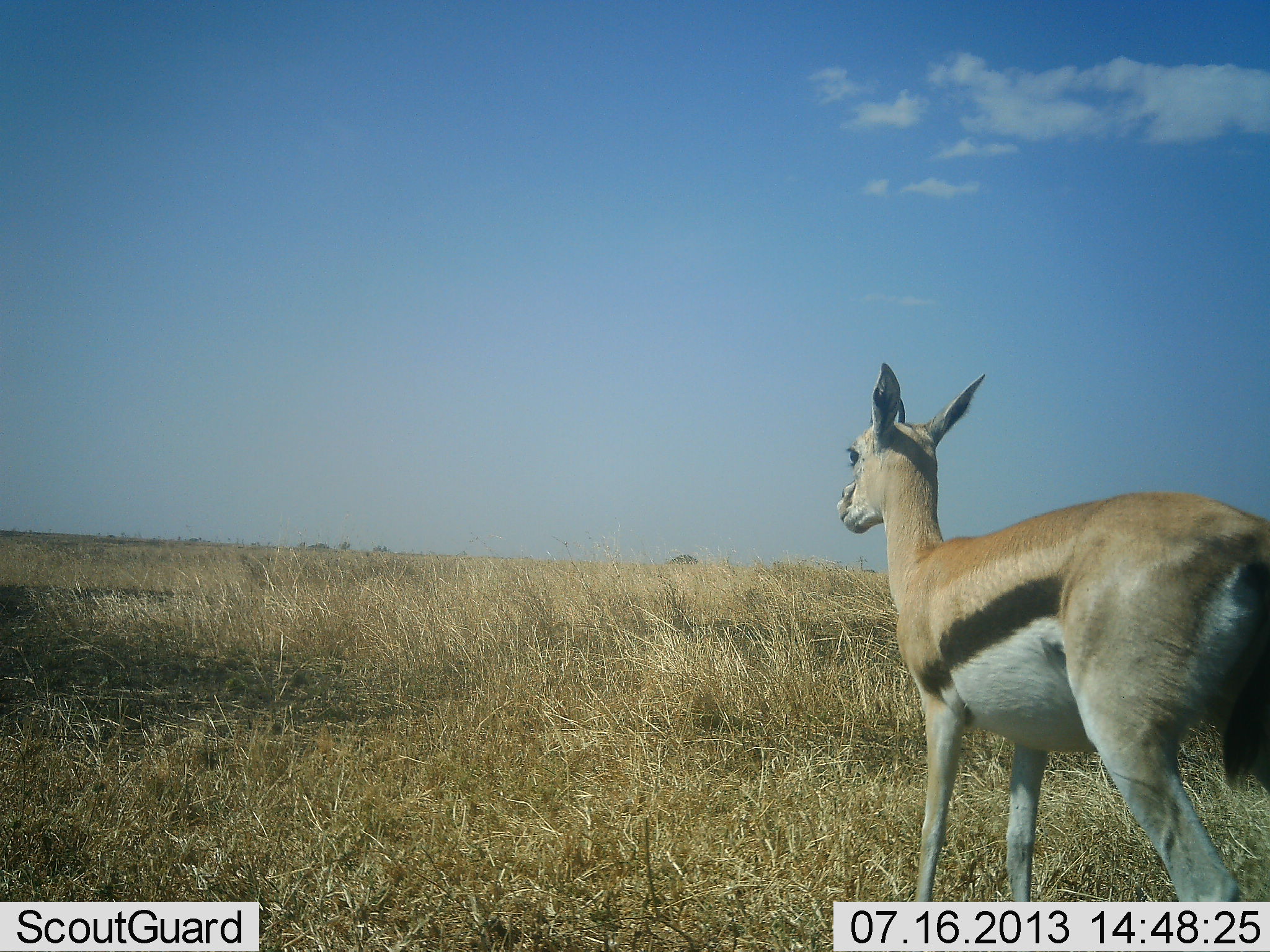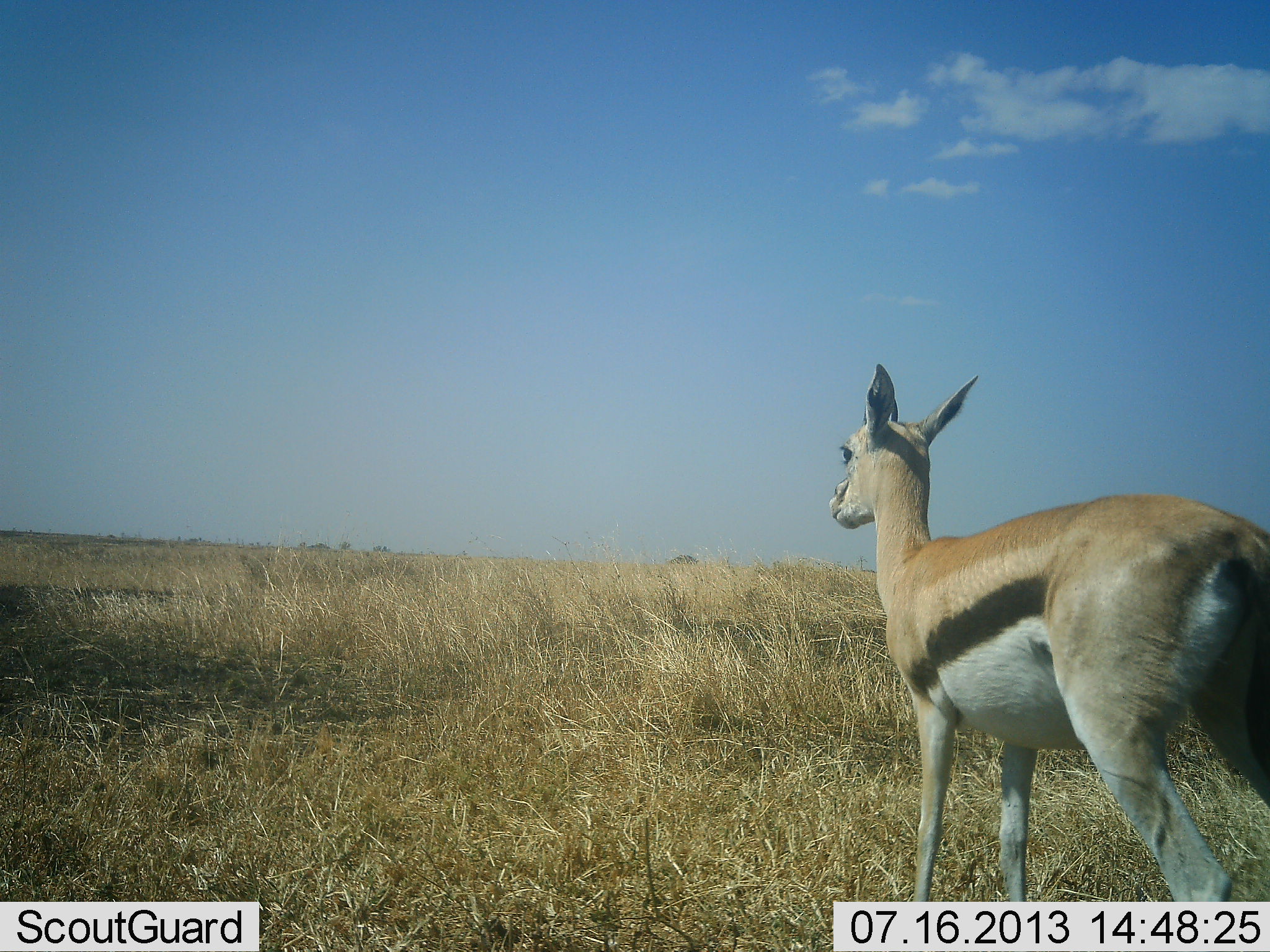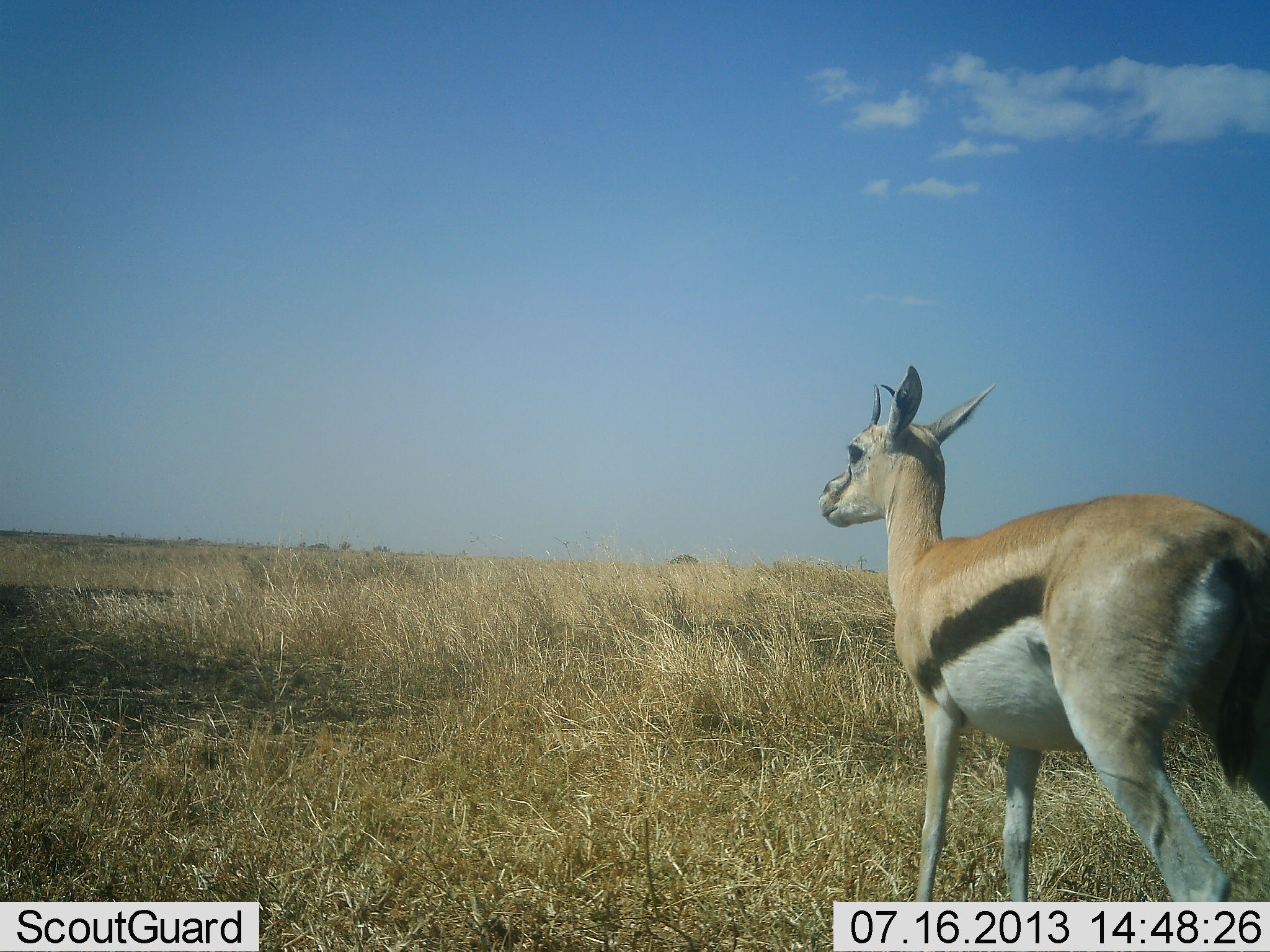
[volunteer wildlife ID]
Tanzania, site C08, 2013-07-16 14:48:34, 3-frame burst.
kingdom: Animalia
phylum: Chordata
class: Mammalia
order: Artiodactyla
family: Bovidae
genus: Eudorcas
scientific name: Eudorcas thomsonii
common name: thomson's gazelle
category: gazellethomsons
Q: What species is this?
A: Gazellethomsons (thomson's gazelle) (Eudorcas thomsonii).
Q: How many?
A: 1.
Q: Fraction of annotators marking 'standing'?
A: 97%.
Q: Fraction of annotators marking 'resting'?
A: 0%.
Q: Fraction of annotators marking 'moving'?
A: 3%.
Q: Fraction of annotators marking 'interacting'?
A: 0%.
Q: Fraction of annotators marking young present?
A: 3%.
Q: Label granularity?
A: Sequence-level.